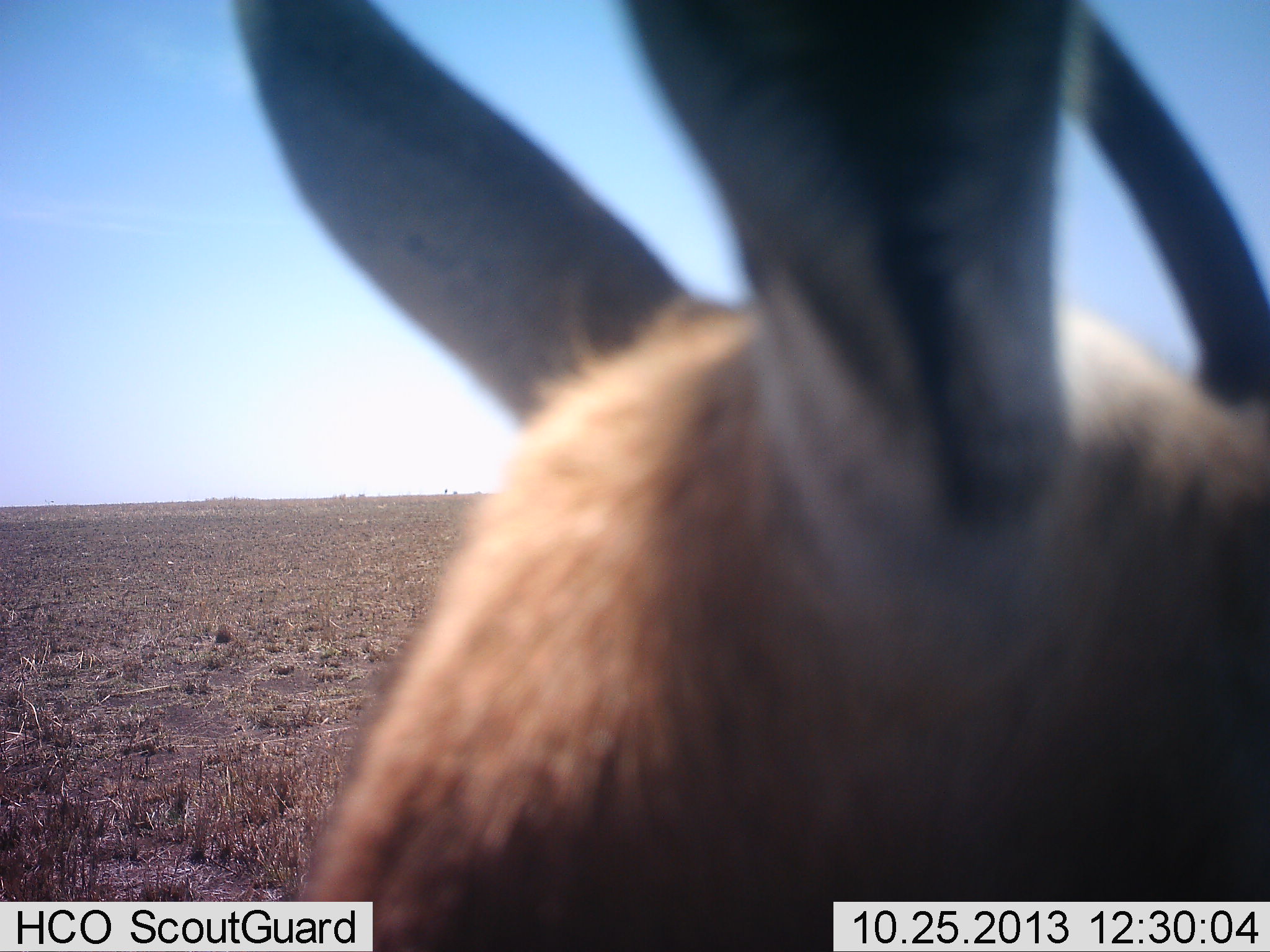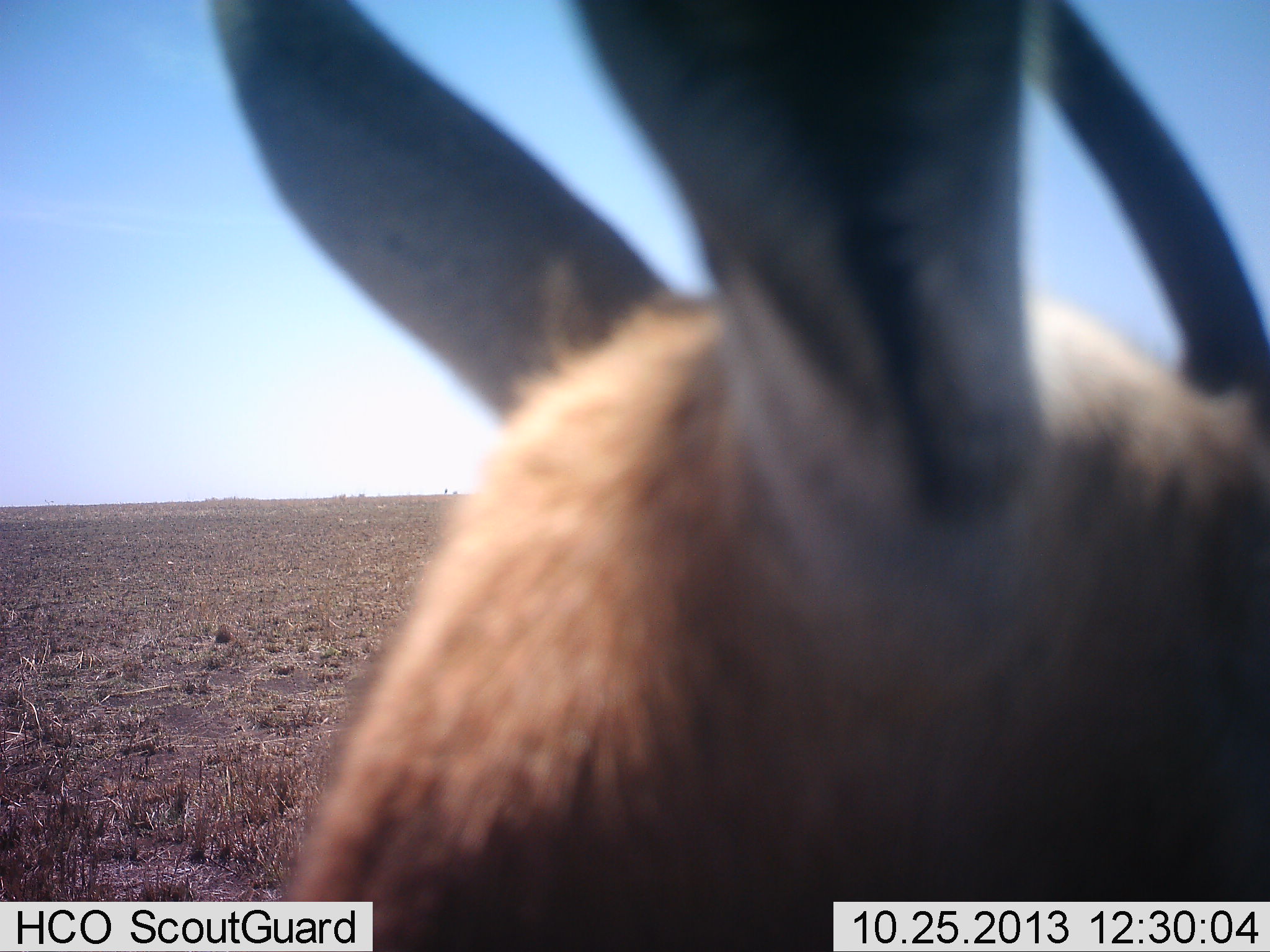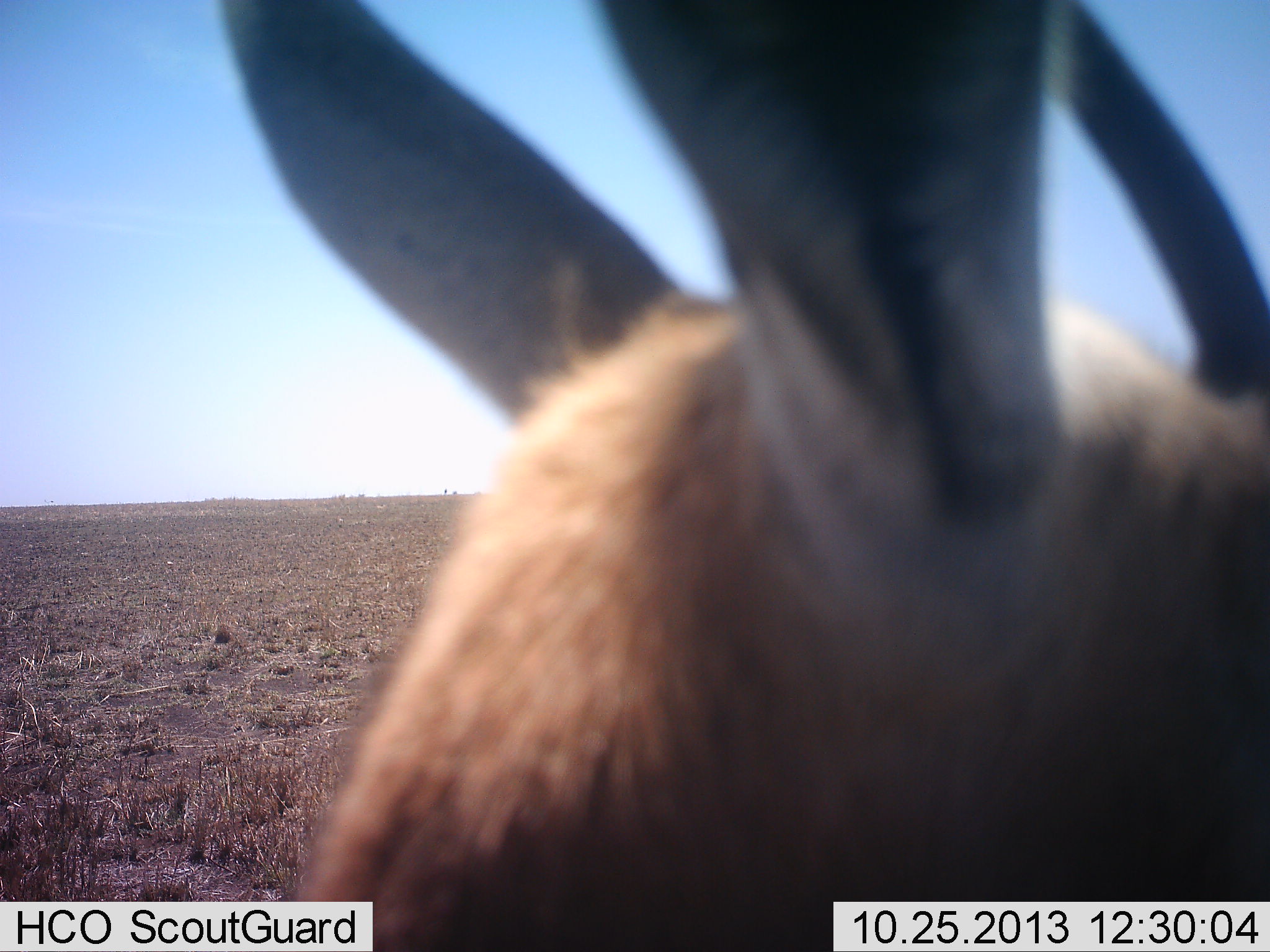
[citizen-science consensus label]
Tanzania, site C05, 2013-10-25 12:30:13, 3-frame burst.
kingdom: Animalia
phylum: Chordata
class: Mammalia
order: Artiodactyla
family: Bovidae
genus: Eudorcas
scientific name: Eudorcas thomsonii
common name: thomson's gazelle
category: gazellethomsons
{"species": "gazellethomsons (thomson's gazelle) (Eudorcas thomsonii)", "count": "1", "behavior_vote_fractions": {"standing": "90%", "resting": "10%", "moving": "0%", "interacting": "0%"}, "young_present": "0%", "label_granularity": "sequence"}